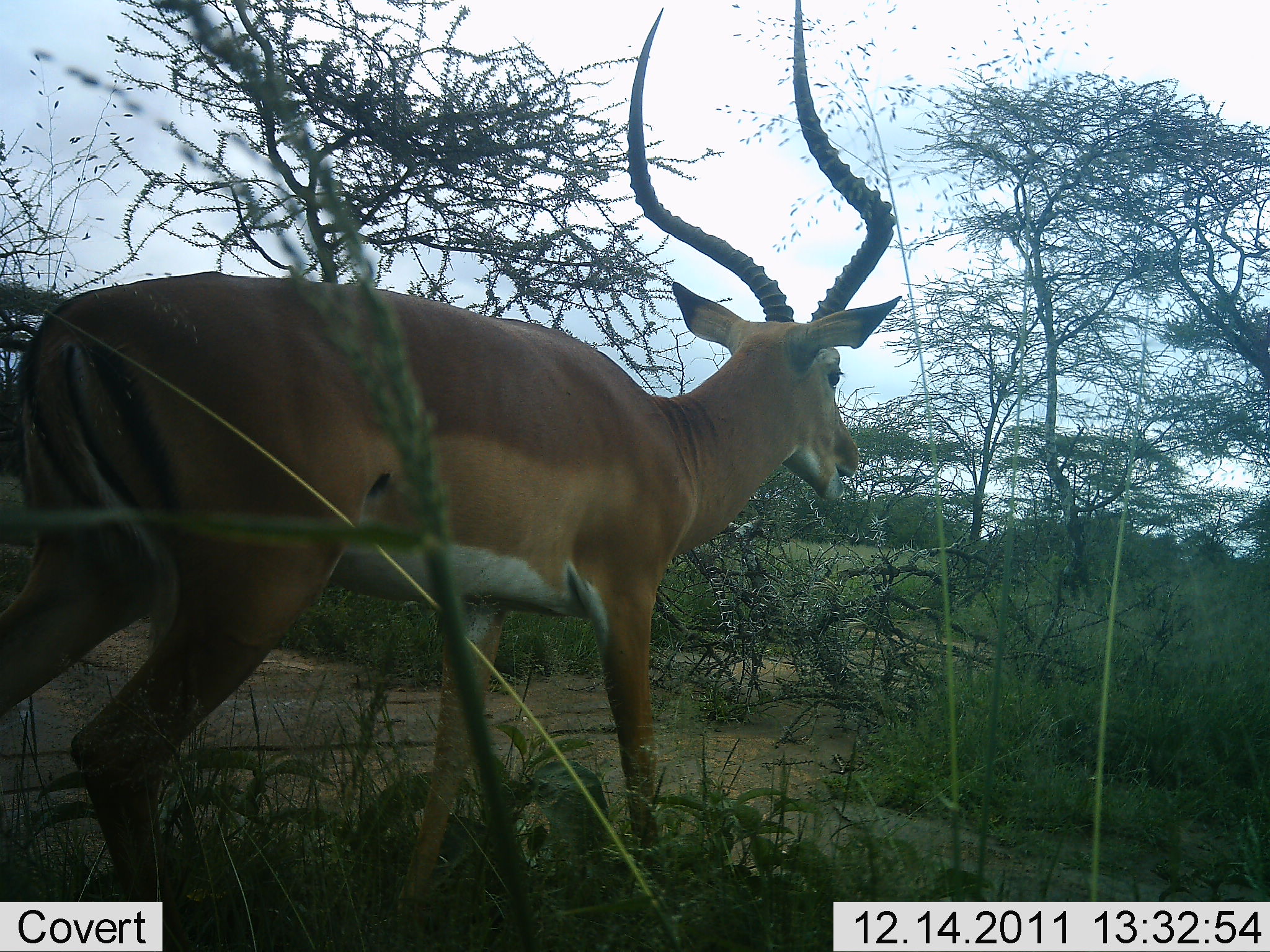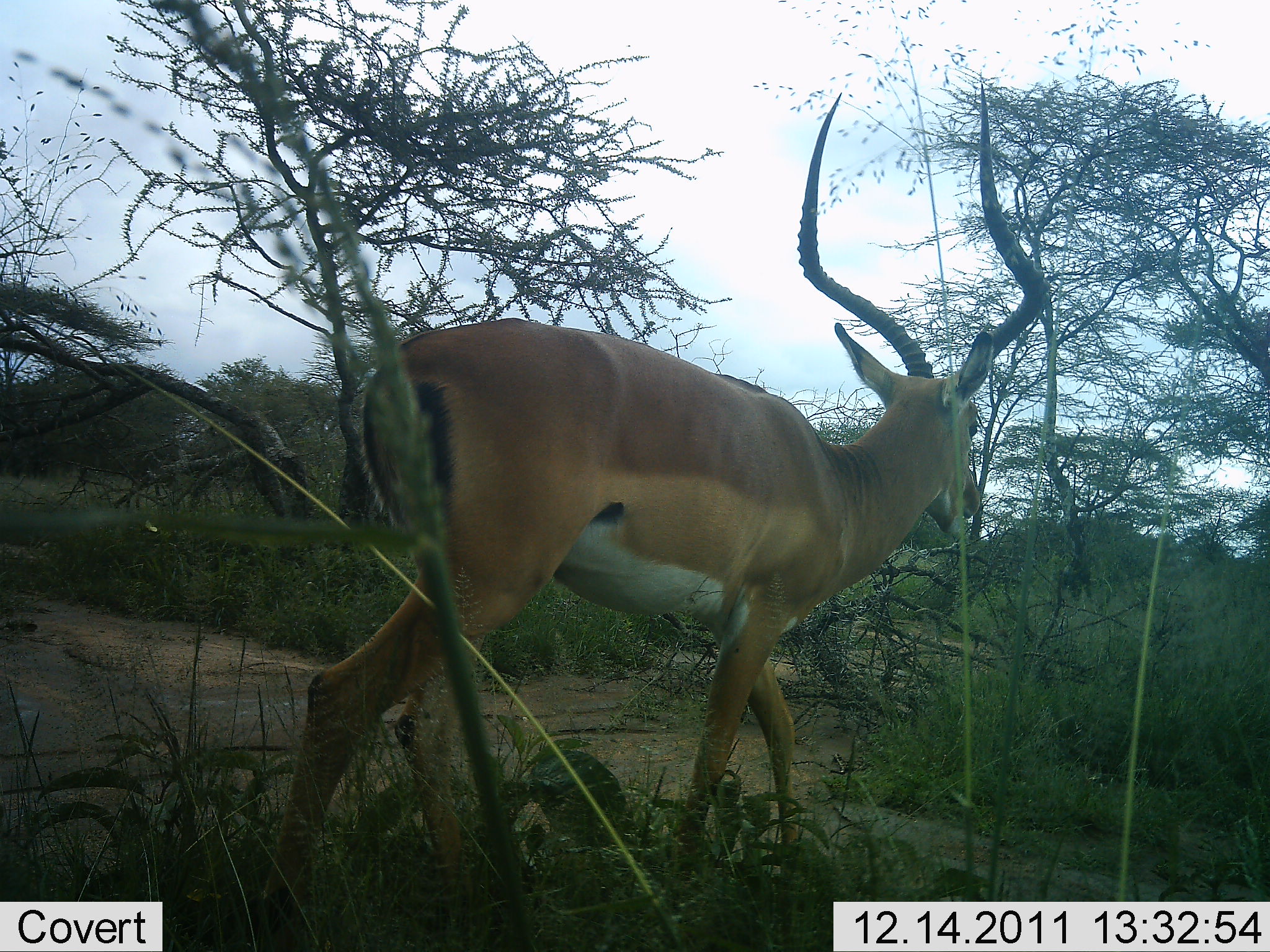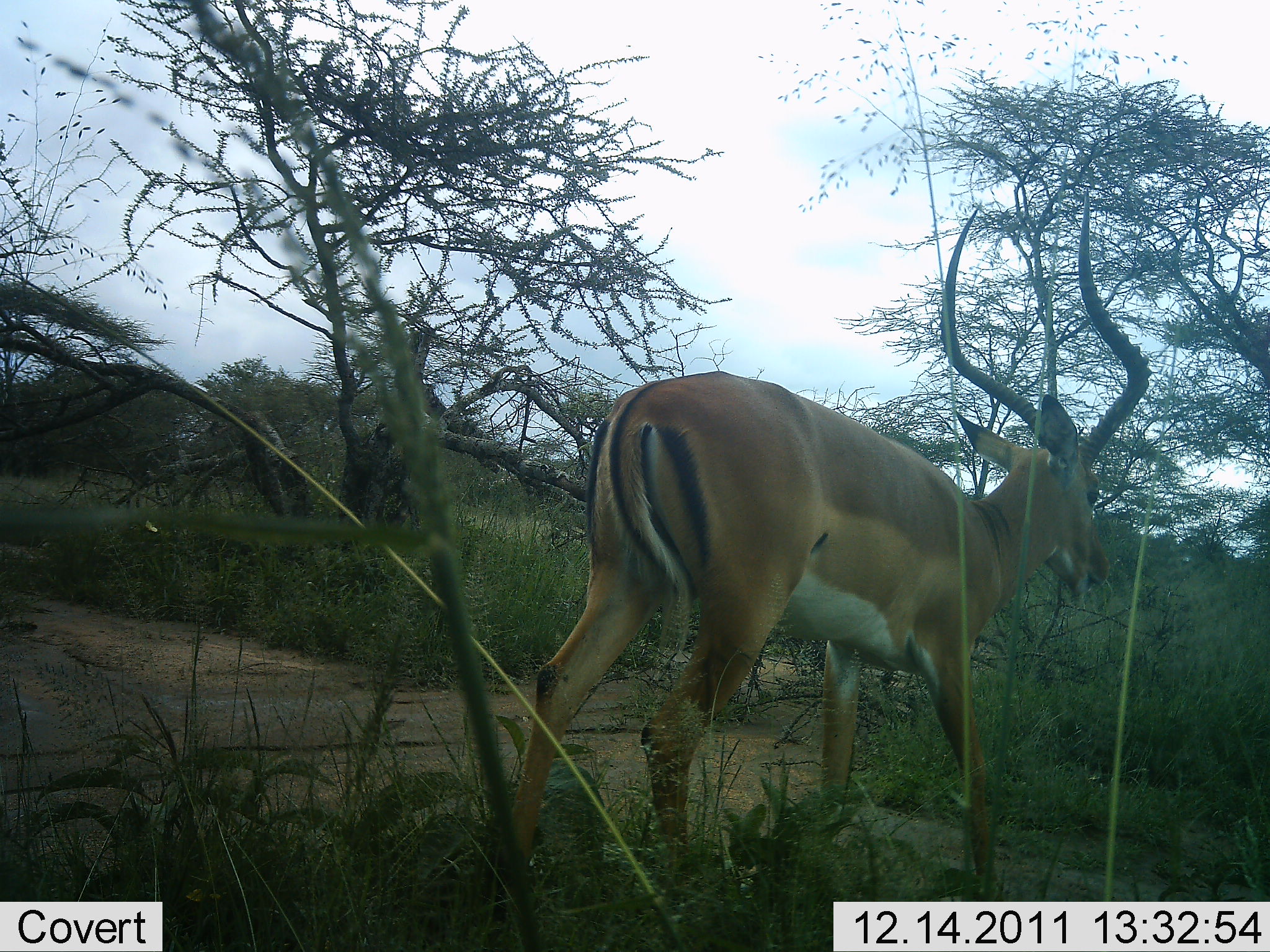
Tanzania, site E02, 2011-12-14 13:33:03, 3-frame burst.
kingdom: Animalia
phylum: Chordata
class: Mammalia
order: Artiodactyla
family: Bovidae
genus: Aepyceros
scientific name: Aepyceros melampus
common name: impala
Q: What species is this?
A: Impala (Aepyceros melampus).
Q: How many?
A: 1.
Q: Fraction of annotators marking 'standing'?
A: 13%.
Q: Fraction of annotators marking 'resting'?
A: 0%.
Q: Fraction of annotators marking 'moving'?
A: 93%.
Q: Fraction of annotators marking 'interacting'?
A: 0%.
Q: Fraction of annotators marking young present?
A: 0%.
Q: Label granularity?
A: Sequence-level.